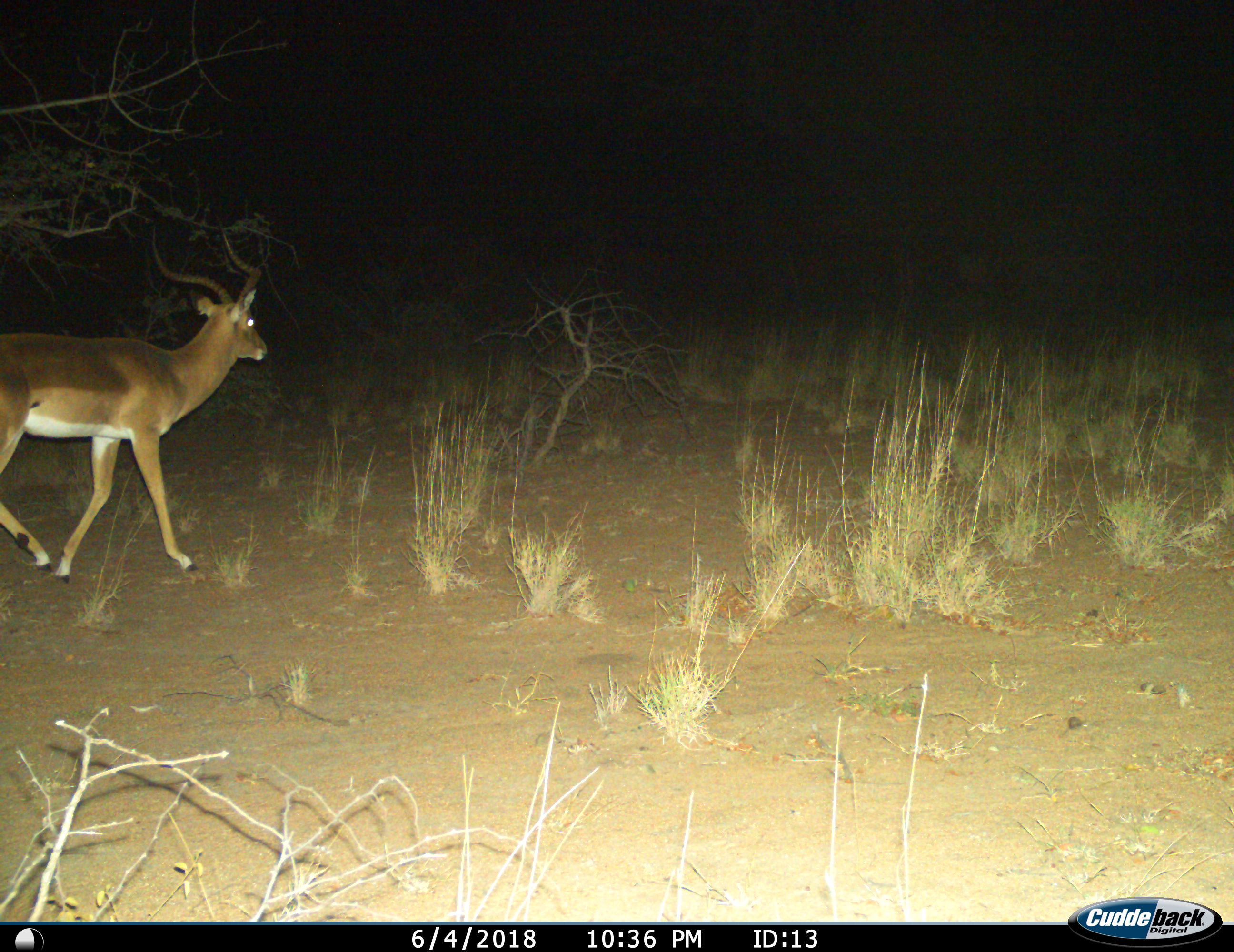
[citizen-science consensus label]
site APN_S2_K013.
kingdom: Animalia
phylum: Chordata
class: Mammalia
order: Artiodactyla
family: Bovidae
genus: Aepyceros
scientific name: Aepyceros melampus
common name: impala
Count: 1.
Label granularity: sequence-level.